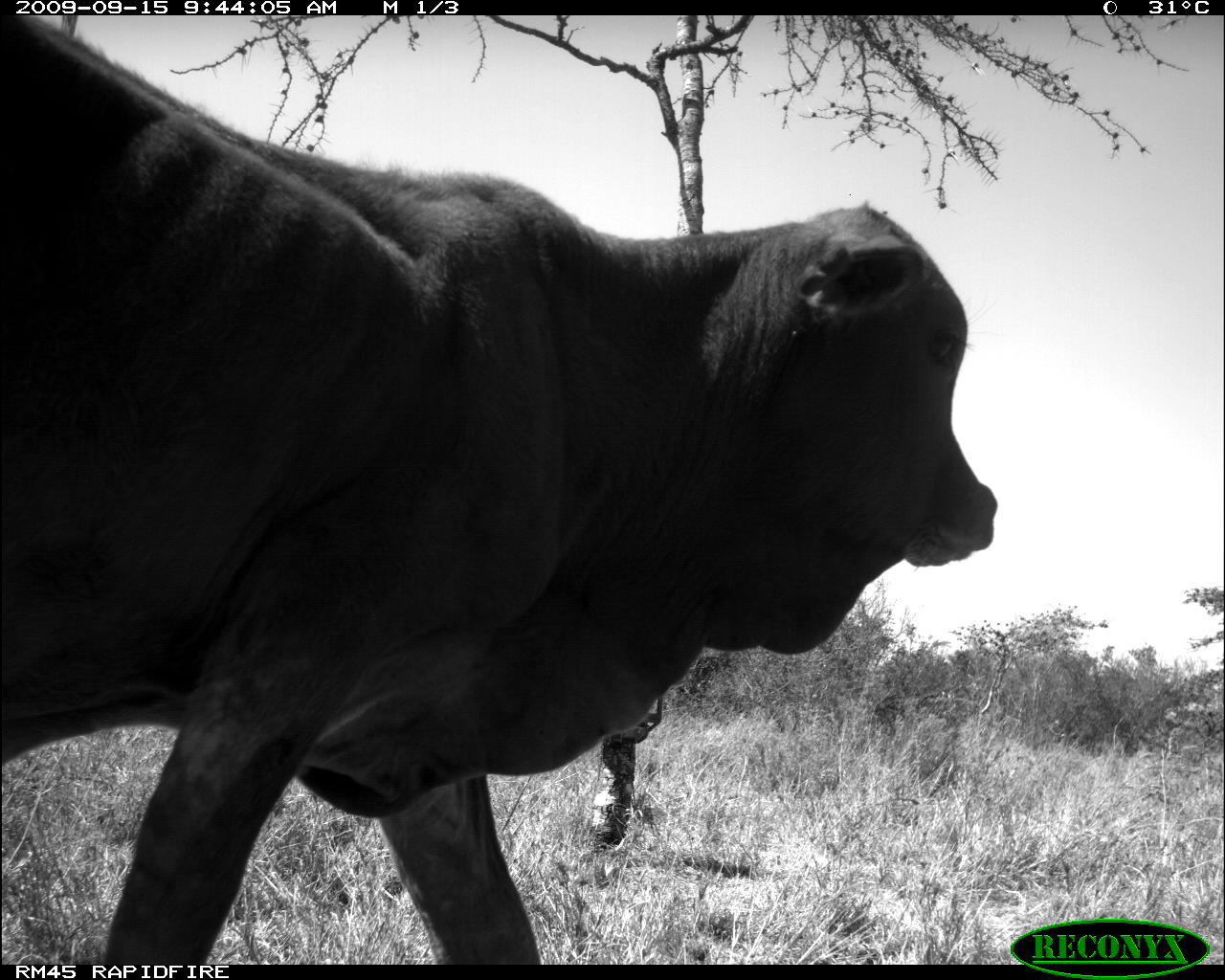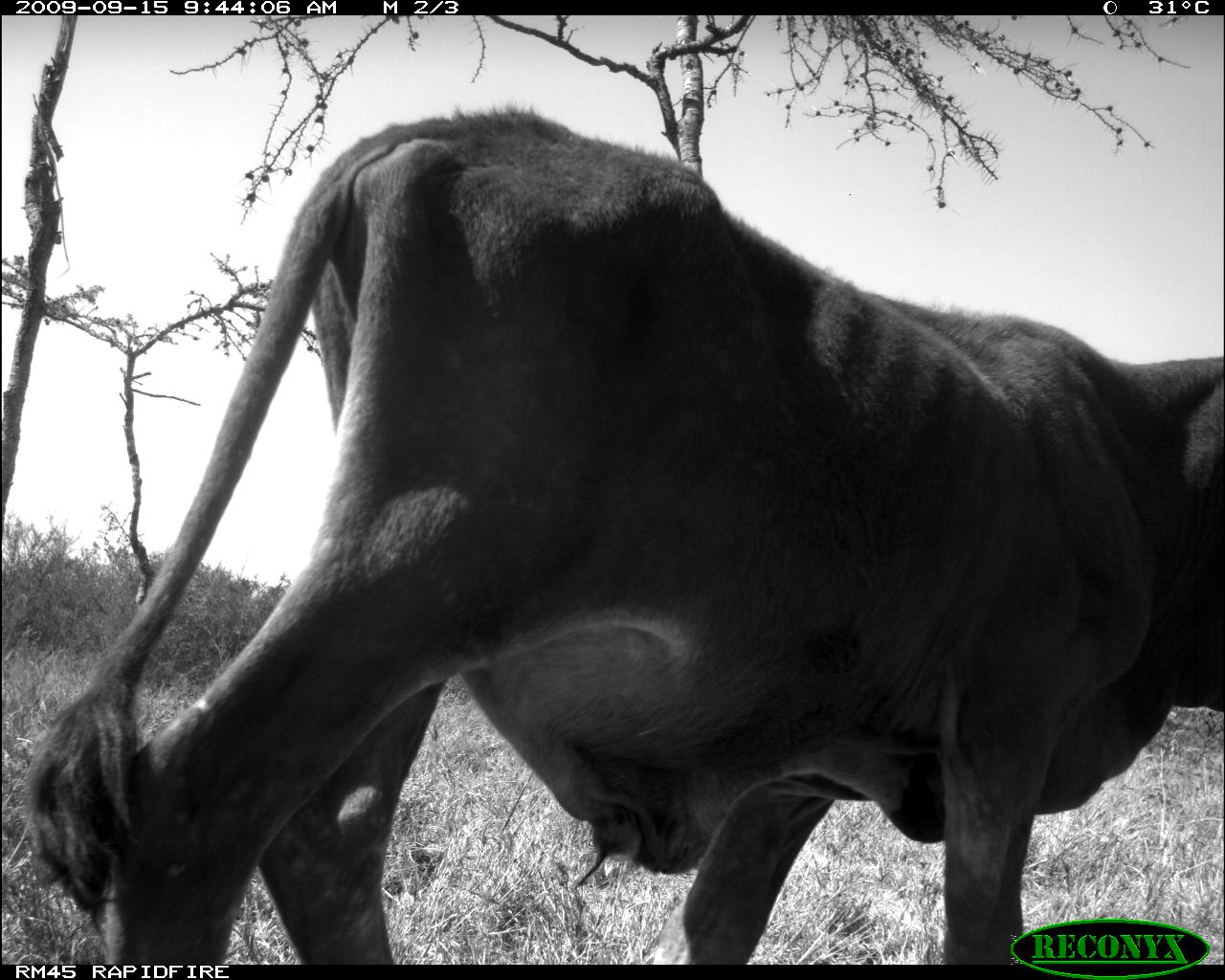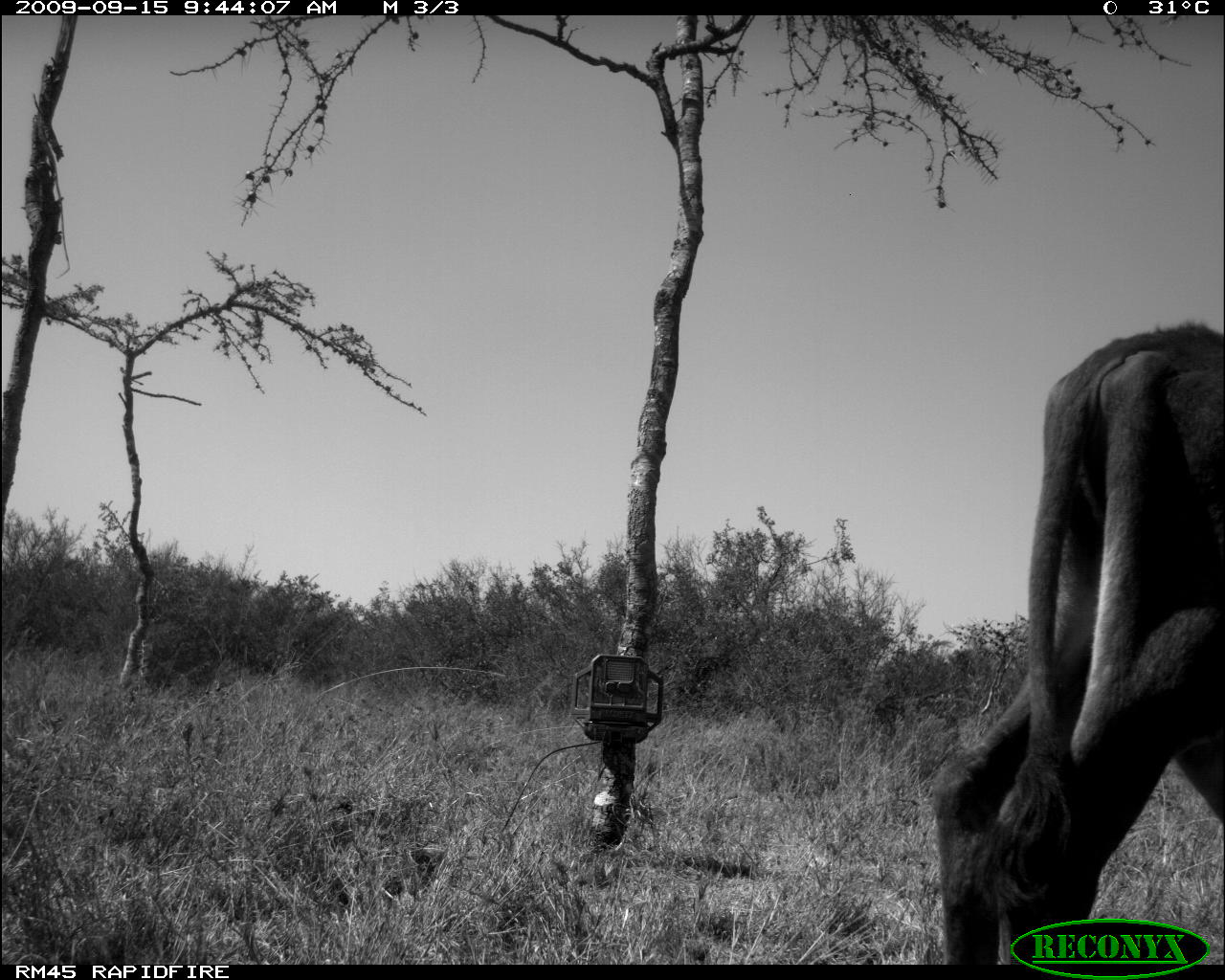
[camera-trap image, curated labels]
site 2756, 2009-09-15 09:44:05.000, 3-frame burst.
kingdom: Animalia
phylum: Chordata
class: Mammalia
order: Artiodactyla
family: Bovidae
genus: Bos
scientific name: Bos taurus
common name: domestic cattle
Bos taurus (domestic cattle), count 1.